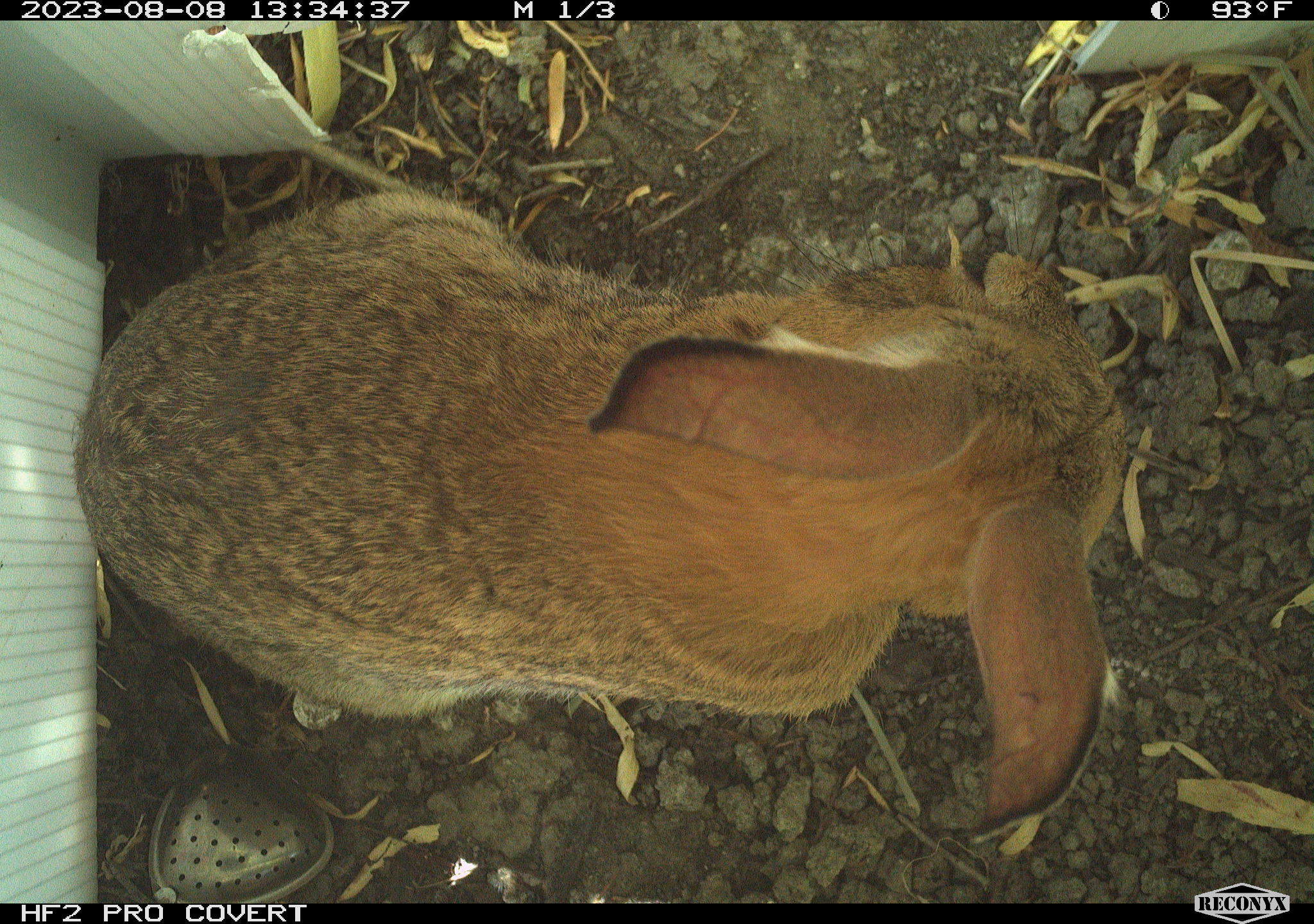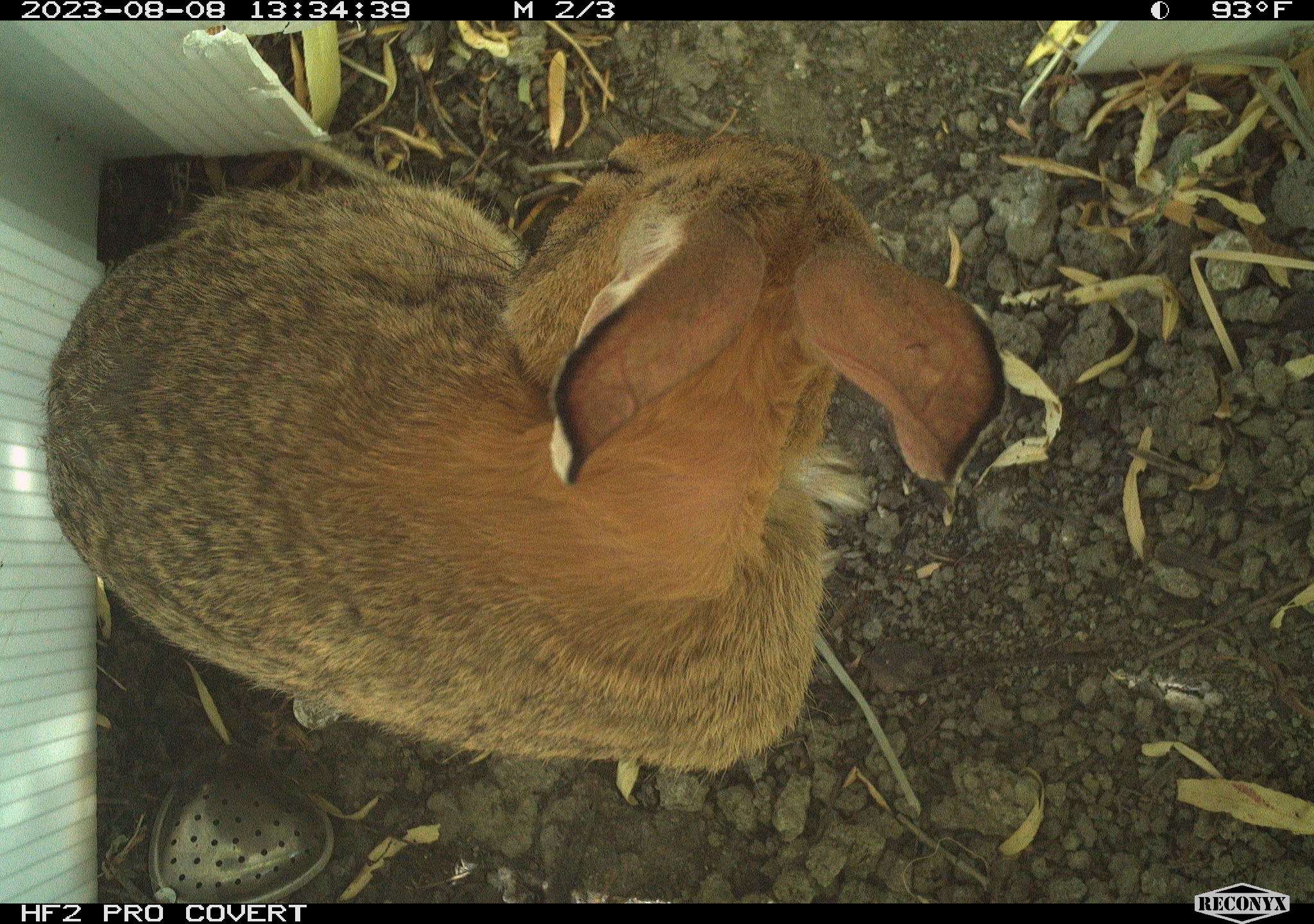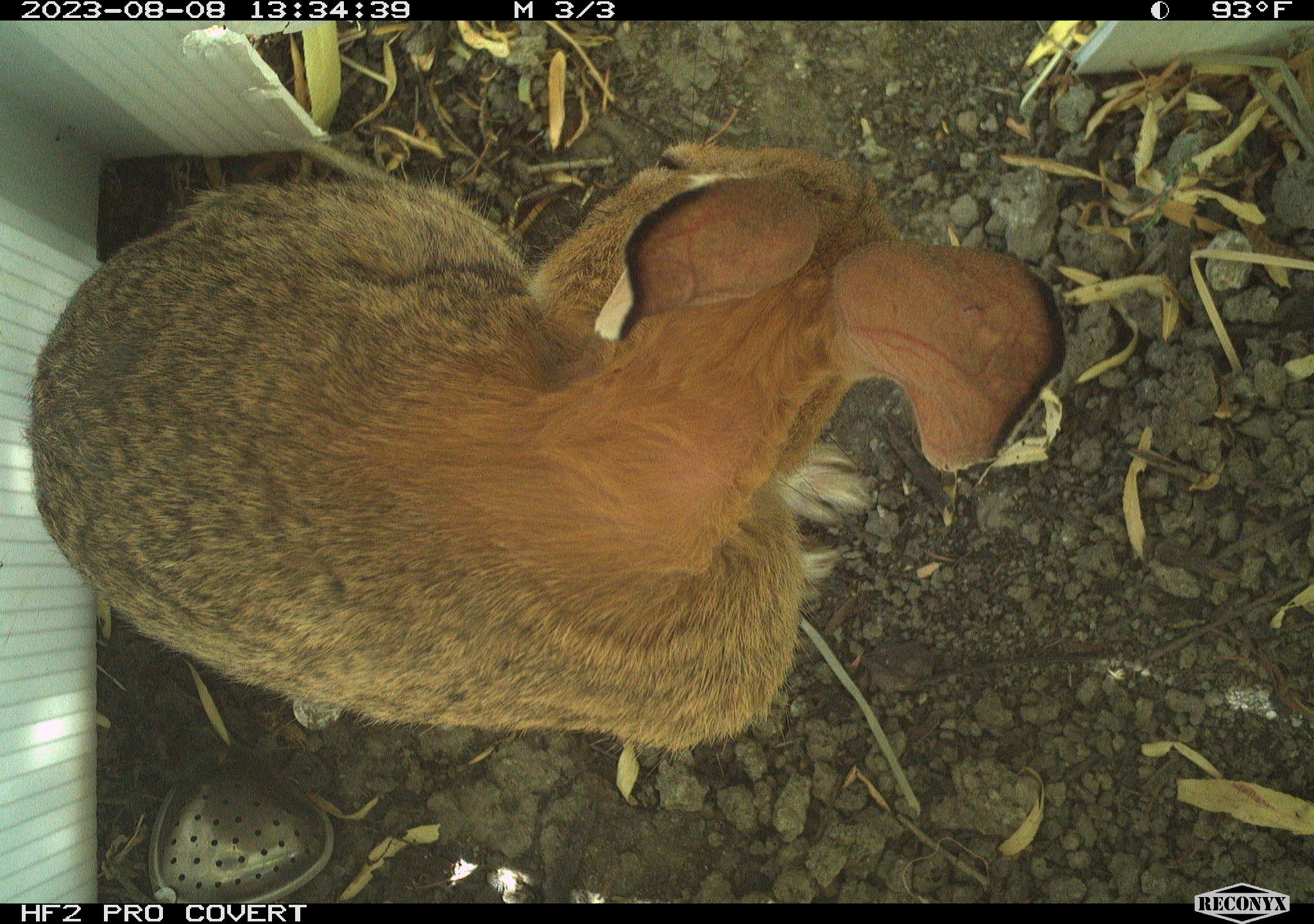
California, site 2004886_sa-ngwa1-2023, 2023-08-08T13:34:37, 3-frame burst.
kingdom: Animalia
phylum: Chordata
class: Mammalia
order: Lagomorpha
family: Leporidae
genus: Sylvilagus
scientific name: Sylvilagus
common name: cottontail rabbits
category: sylvilagus species